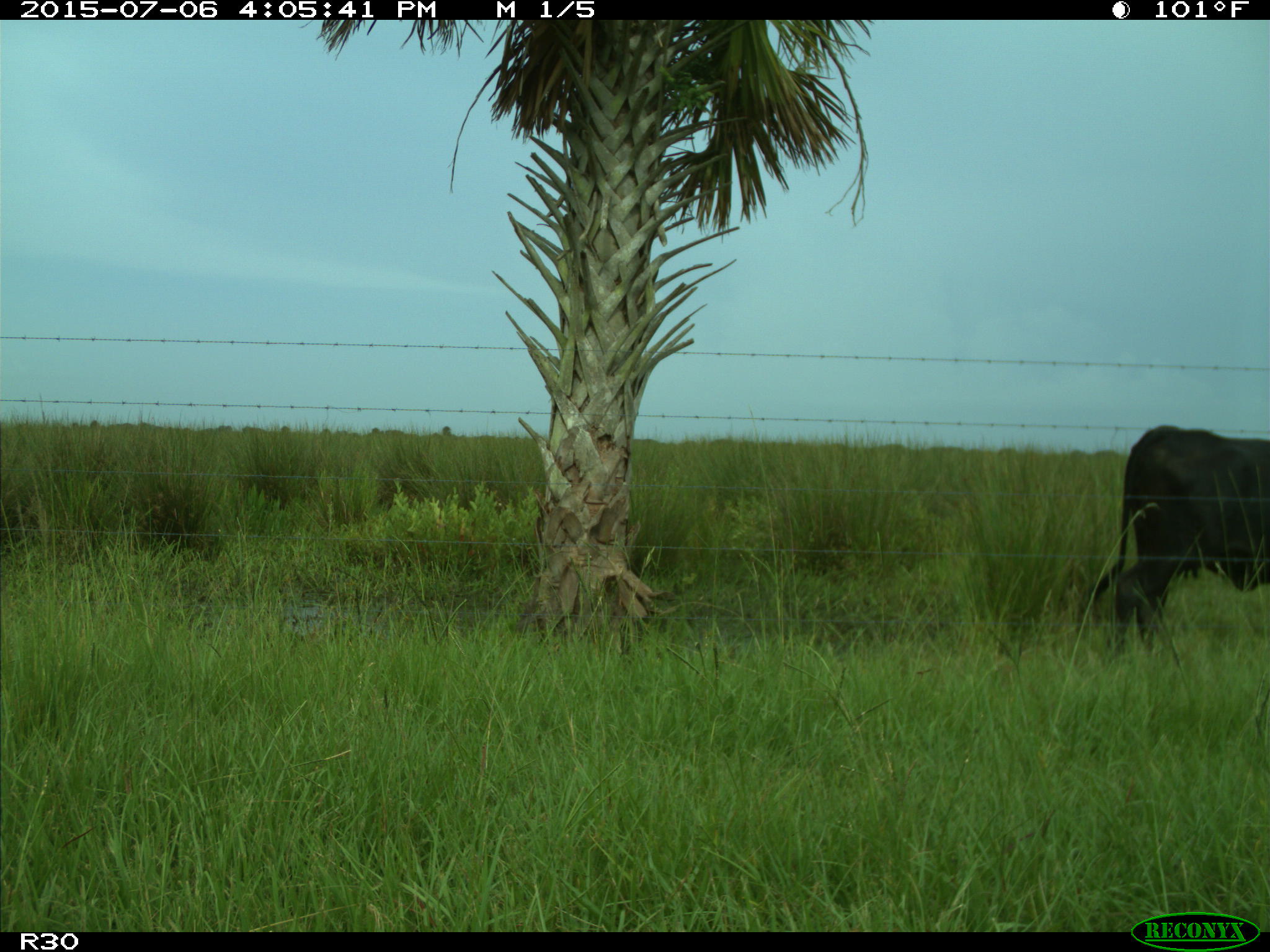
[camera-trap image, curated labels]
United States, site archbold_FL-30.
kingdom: Animalia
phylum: Chordata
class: Mammalia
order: Artiodactyla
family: Bovidae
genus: Bos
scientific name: Bos taurus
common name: domestic cow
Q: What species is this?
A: Bos taurus (domestic cow).